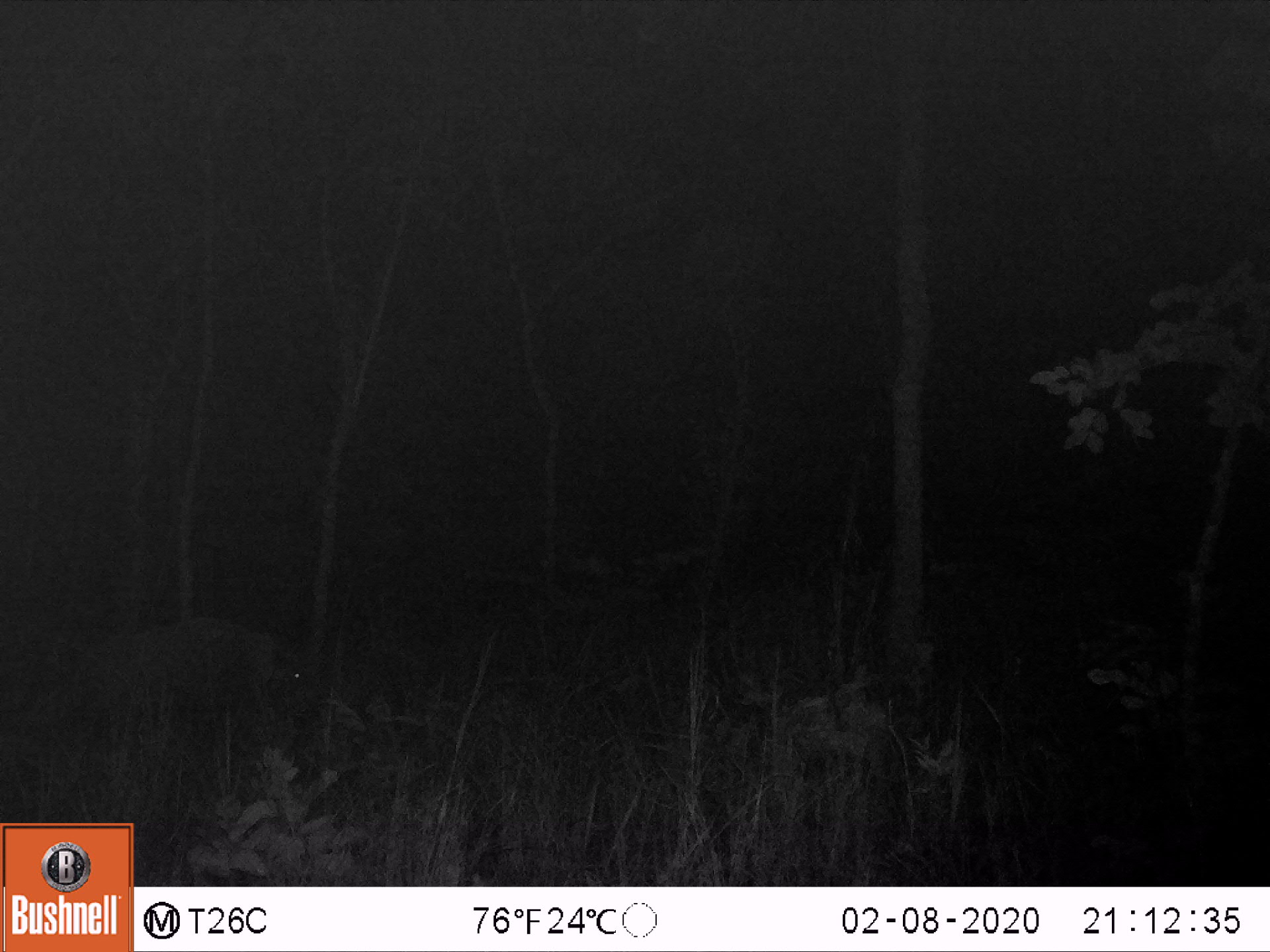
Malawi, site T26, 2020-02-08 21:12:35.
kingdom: Animalia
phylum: Chordata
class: Mammalia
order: Artiodactyla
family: Suidae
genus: Potamochoerus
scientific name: Potamochoerus larvatus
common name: bushpig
Bushpig (Potamochoerus larvatus), count 1.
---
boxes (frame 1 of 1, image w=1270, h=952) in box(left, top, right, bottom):
bushpig: box(75, 615, 313, 752)